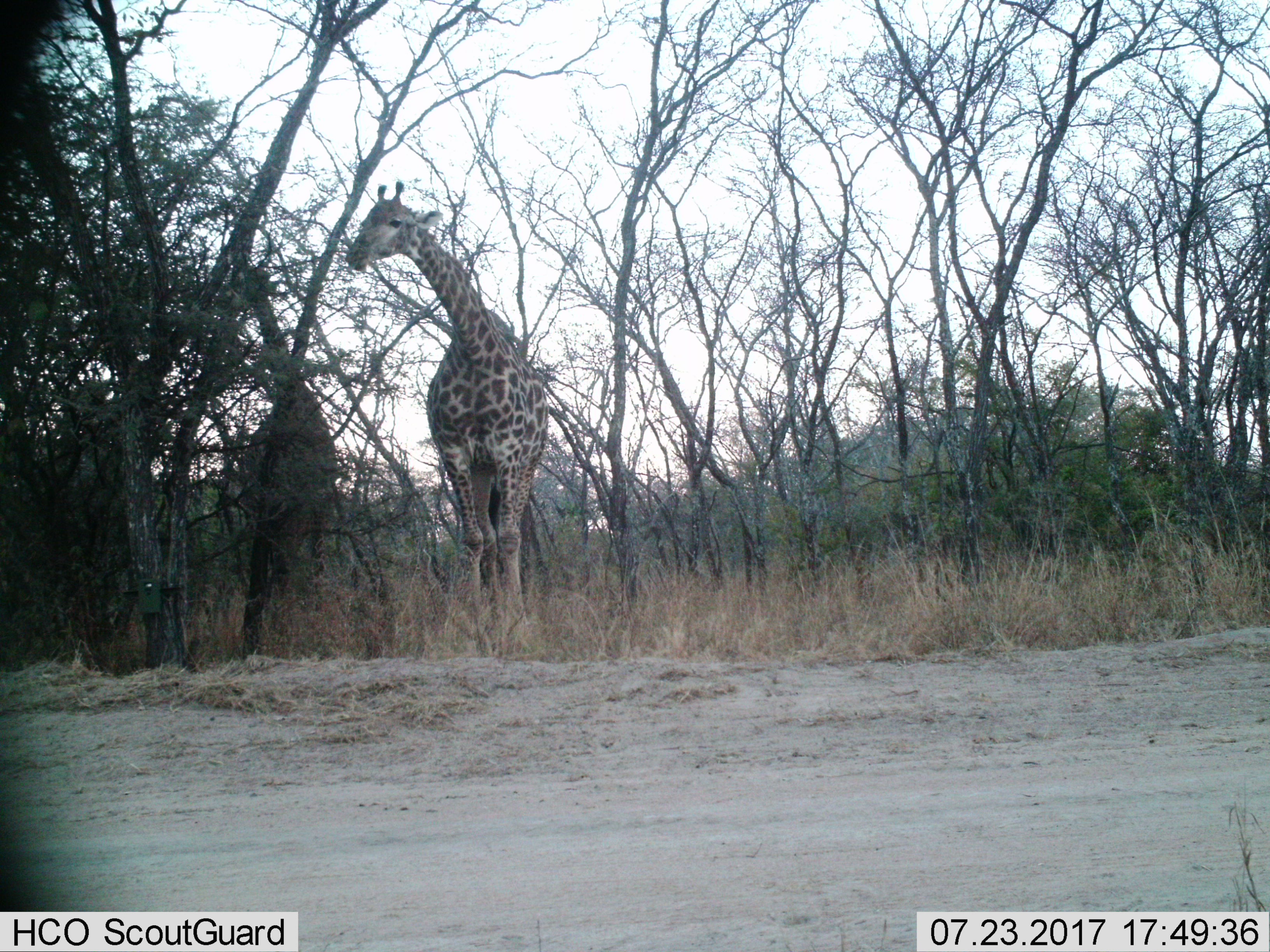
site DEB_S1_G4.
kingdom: Animalia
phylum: Chordata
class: Mammalia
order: Artiodactyla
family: Giraffidae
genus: Giraffa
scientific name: Giraffa camelopardalis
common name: giraffe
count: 2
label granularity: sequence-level